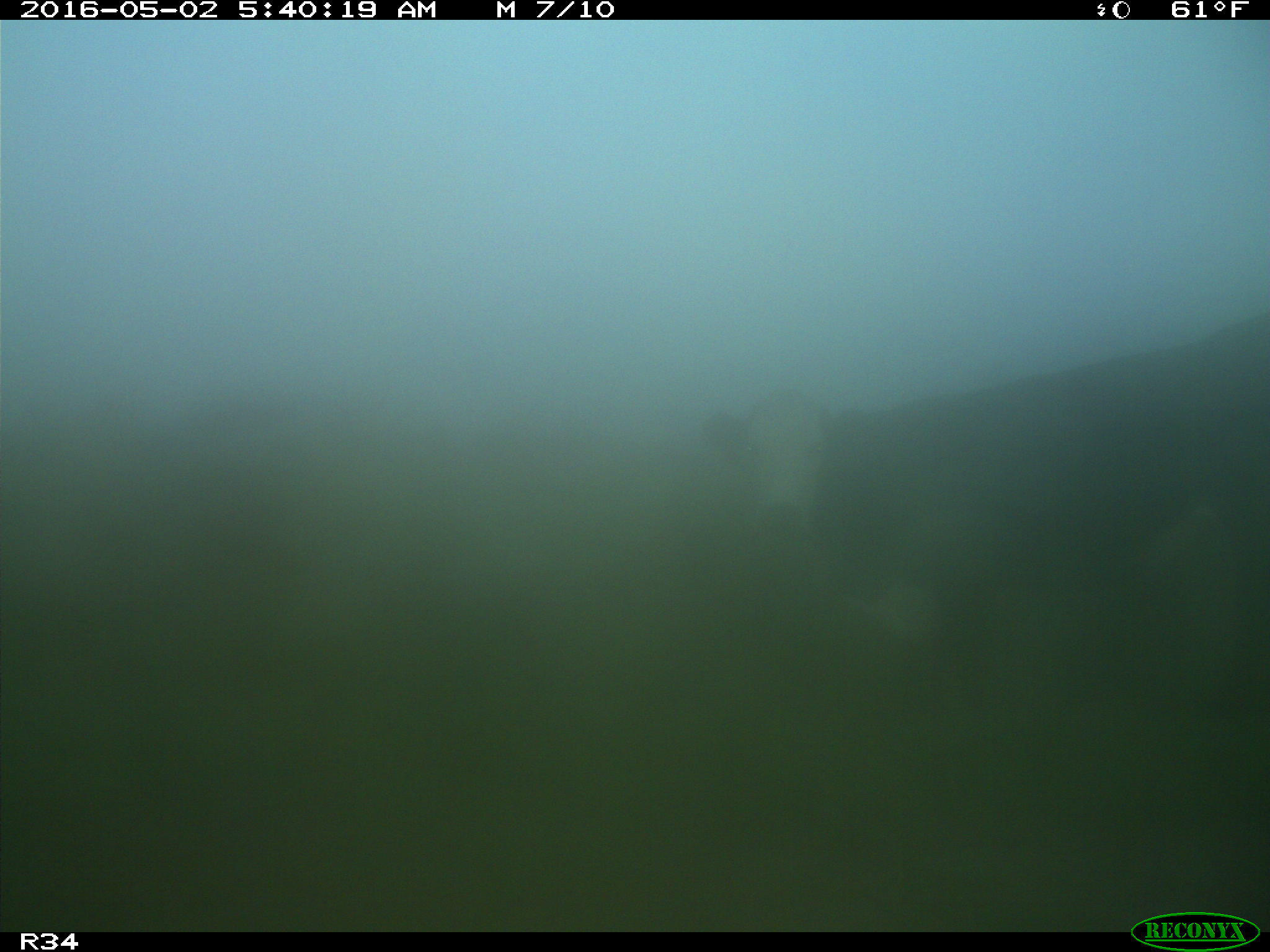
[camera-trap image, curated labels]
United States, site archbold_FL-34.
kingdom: Animalia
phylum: Chordata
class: Mammalia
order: Artiodactyla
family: Bovidae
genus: Bos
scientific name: Bos taurus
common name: domestic cow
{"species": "Bos taurus (domestic cow)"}